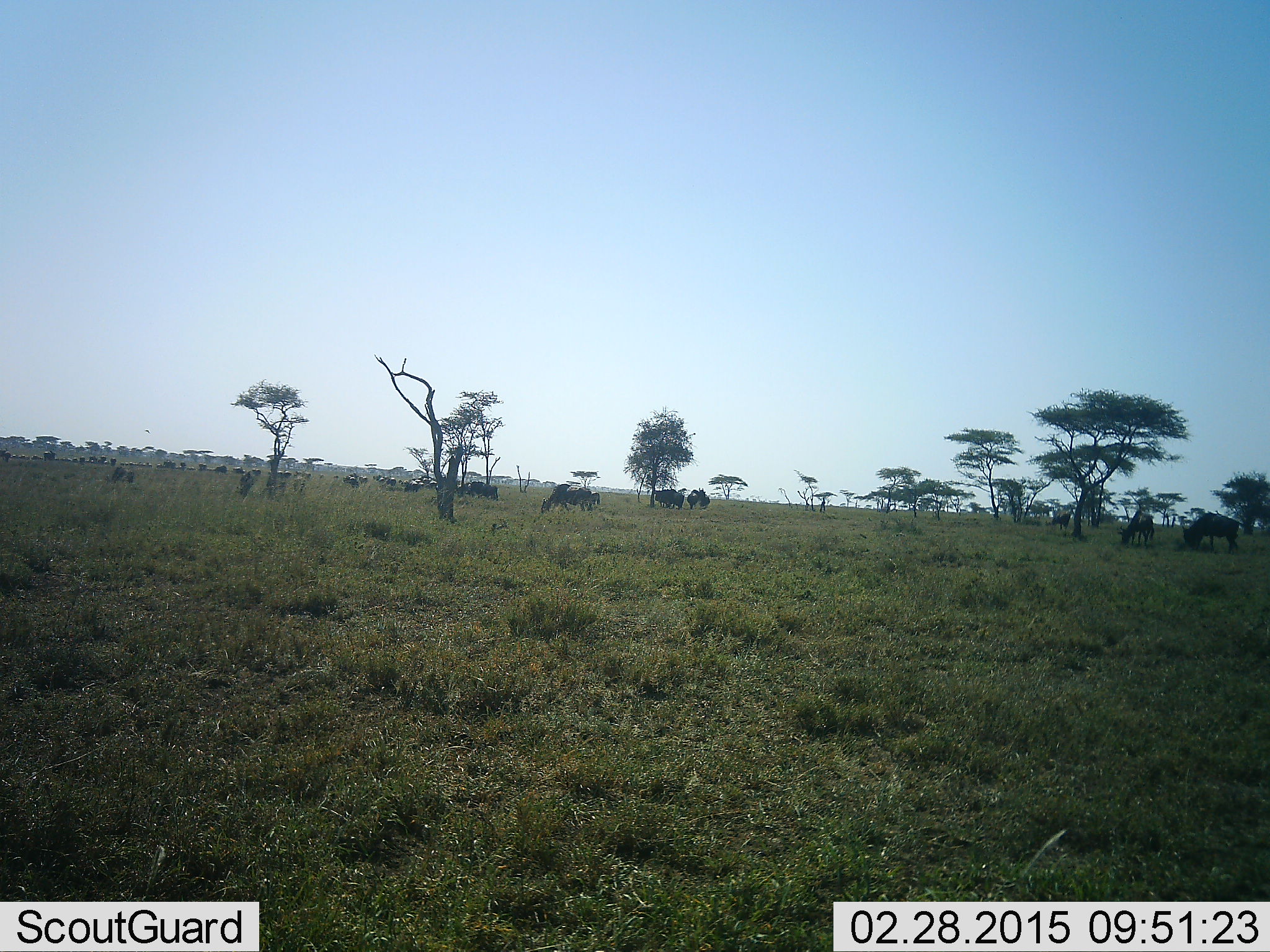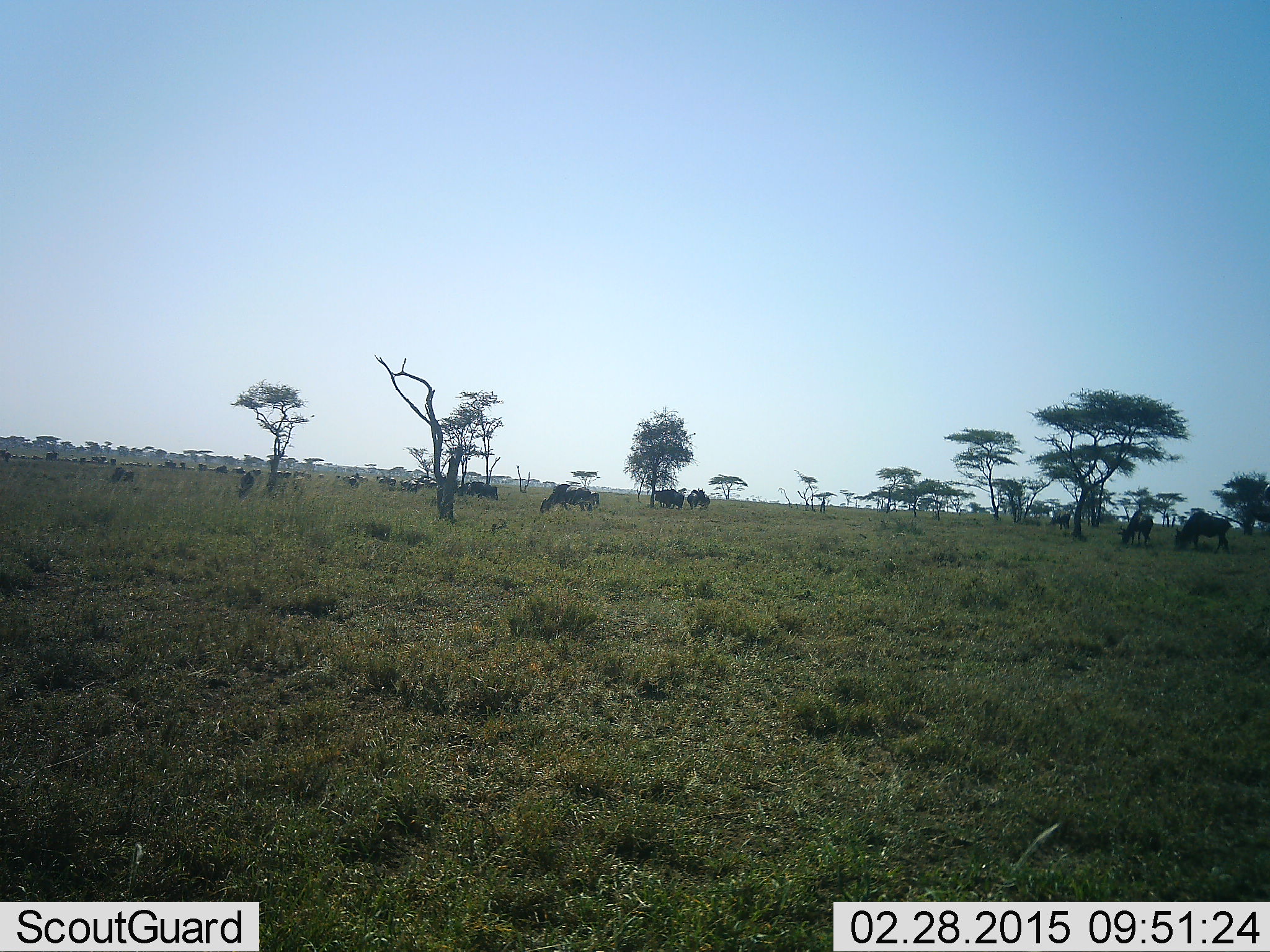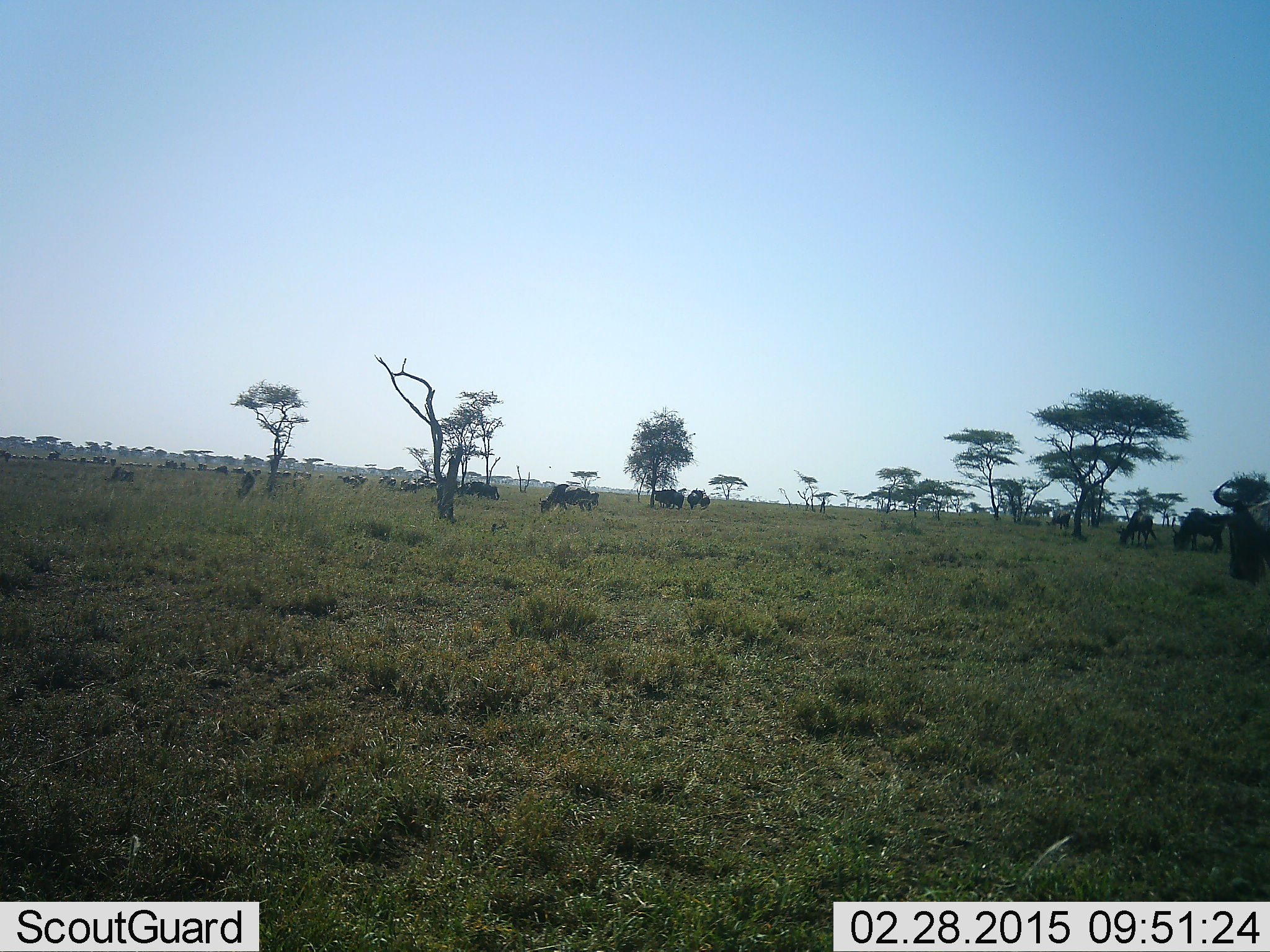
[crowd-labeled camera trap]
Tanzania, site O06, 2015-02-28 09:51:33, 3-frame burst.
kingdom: Animalia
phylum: Chordata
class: Mammalia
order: Artiodactyla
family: Bovidae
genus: Connochaetes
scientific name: Connochaetes taurinus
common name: blue wildebeest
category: wildebeest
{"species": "wildebeest (blue wildebeest) (Connochaetes taurinus)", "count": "11-50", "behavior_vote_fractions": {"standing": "40%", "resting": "0%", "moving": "40%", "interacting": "0%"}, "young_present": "0%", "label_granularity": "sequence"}